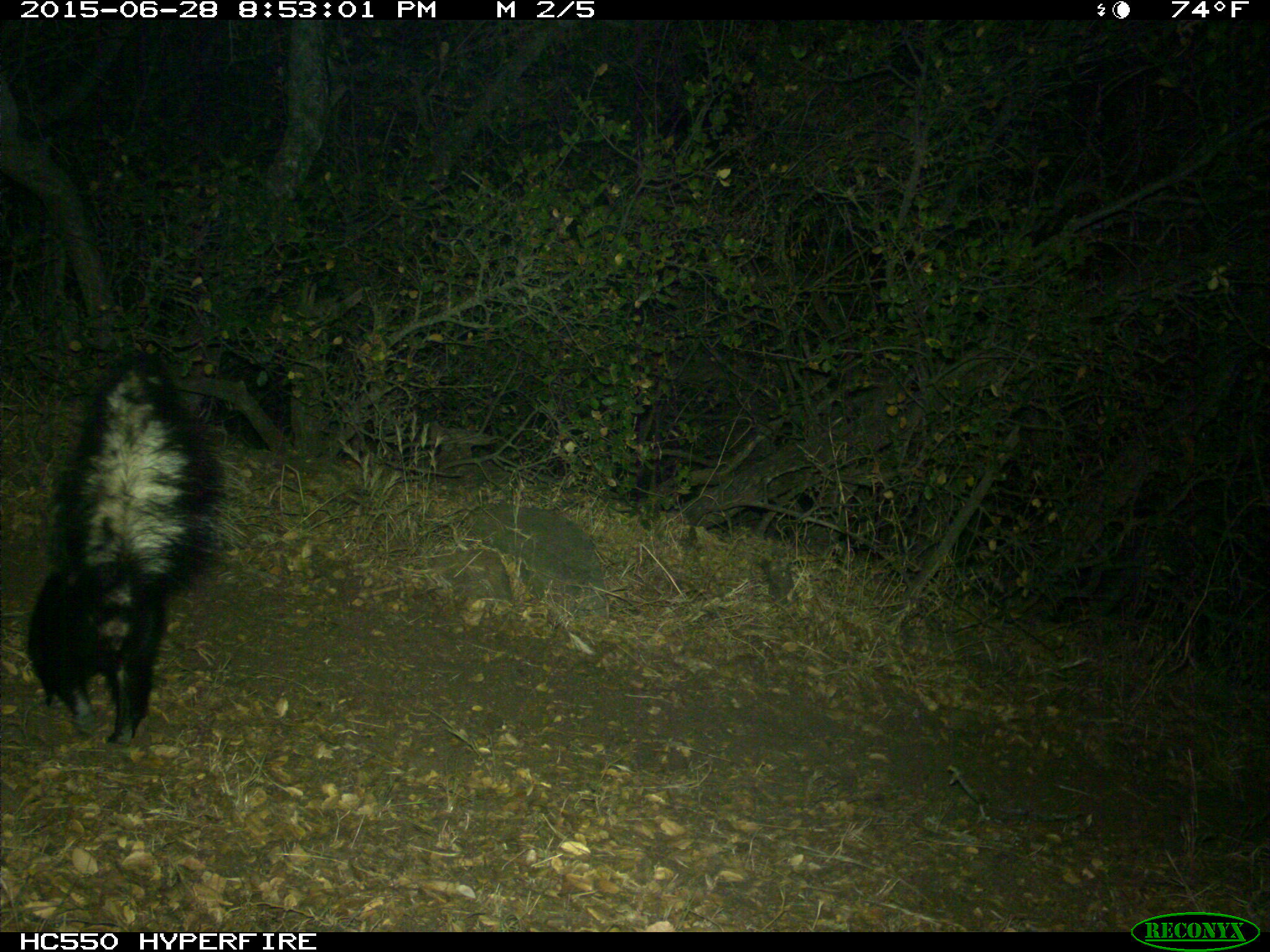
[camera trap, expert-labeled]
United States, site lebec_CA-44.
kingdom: Animalia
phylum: Chordata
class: Mammalia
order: Carnivora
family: Mephitidae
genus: Mephitis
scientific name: Mephitis mephitis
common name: striped skunk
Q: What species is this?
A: Mephitis mephitis (striped skunk).